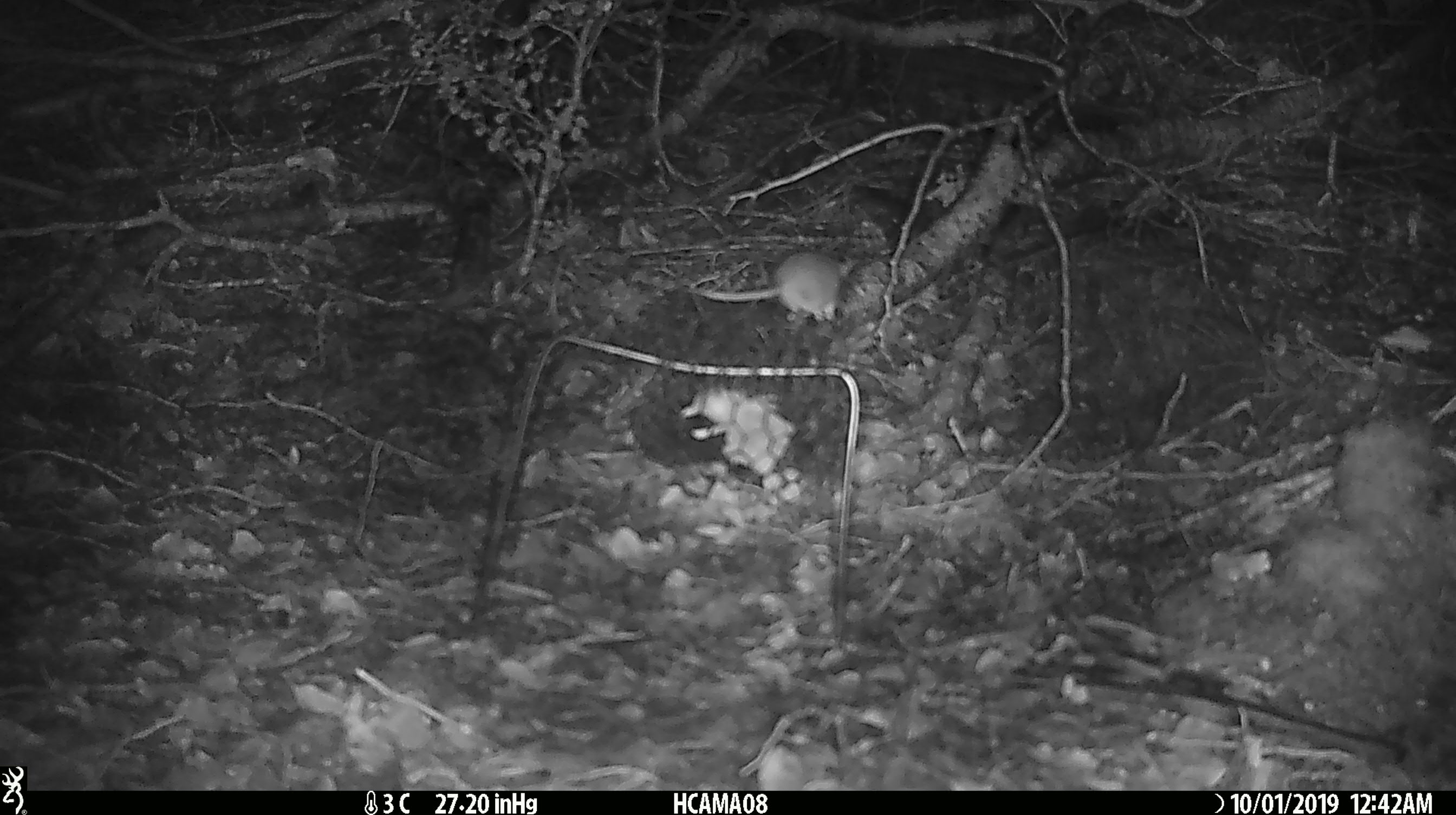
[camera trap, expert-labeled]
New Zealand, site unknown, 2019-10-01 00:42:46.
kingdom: Animalia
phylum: Chordata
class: Mammalia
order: Rodentia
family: Muridae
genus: Mus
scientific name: Mus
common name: mouse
Mouse (Mus).